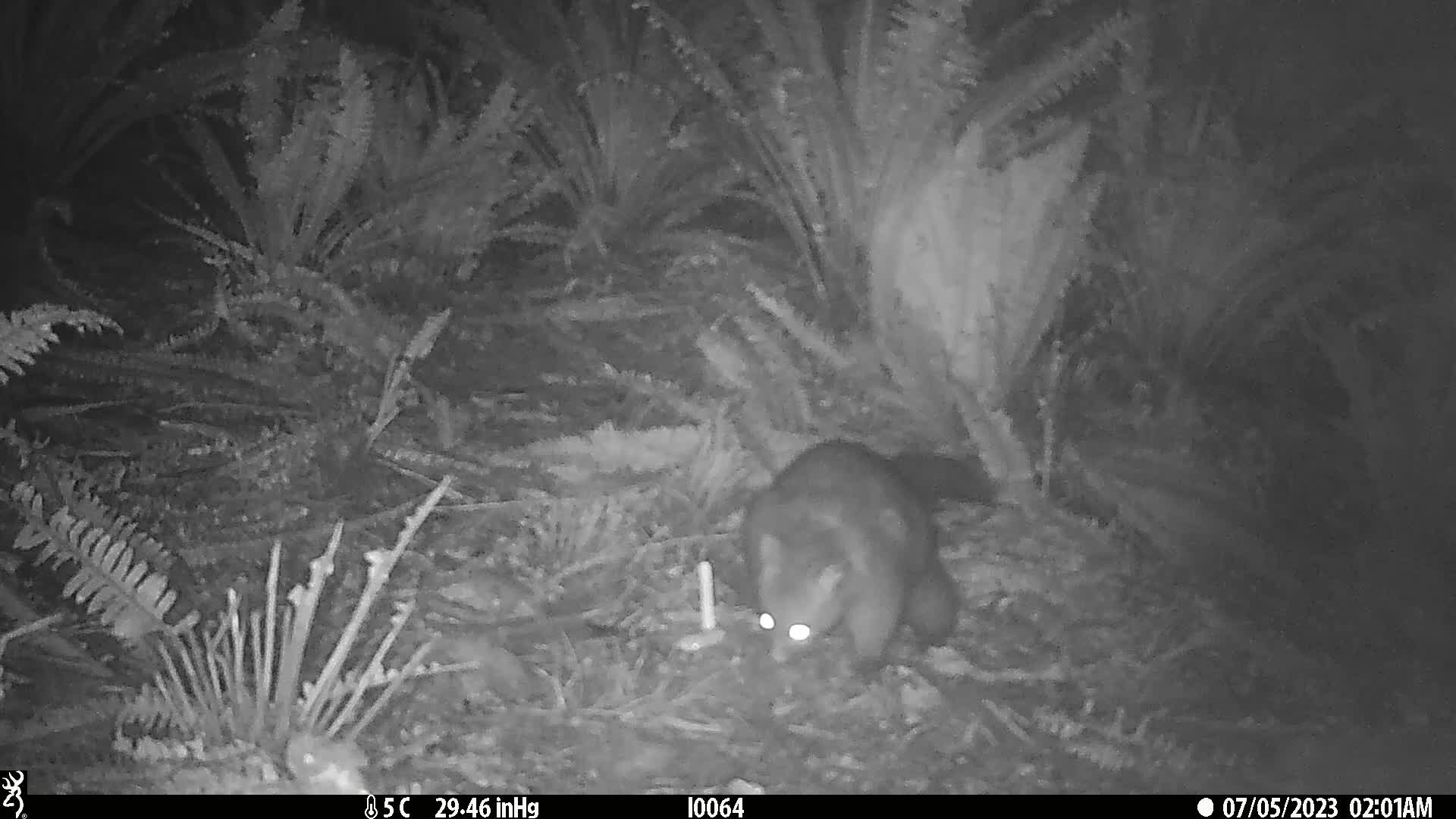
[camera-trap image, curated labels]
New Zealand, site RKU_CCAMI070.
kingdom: Animalia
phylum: Chordata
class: Mammalia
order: Diprotodontia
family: Phalangeridae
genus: Trichosurus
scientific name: Trichosurus vulpecula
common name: common brushtail possum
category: possum